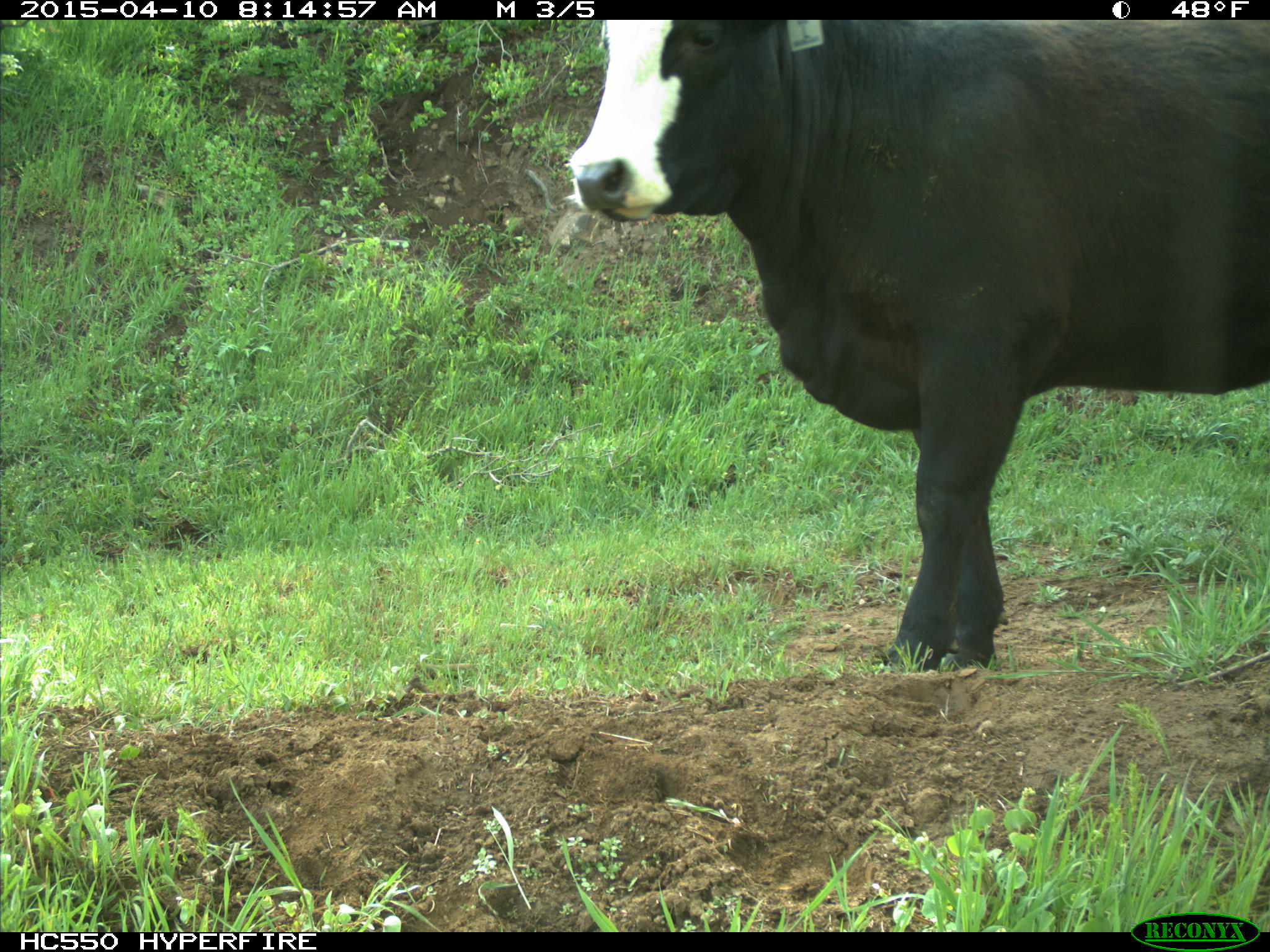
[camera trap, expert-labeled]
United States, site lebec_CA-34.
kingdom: Animalia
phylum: Chordata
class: Mammalia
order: Artiodactyla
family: Bovidae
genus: Bos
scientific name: Bos taurus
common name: domestic cow